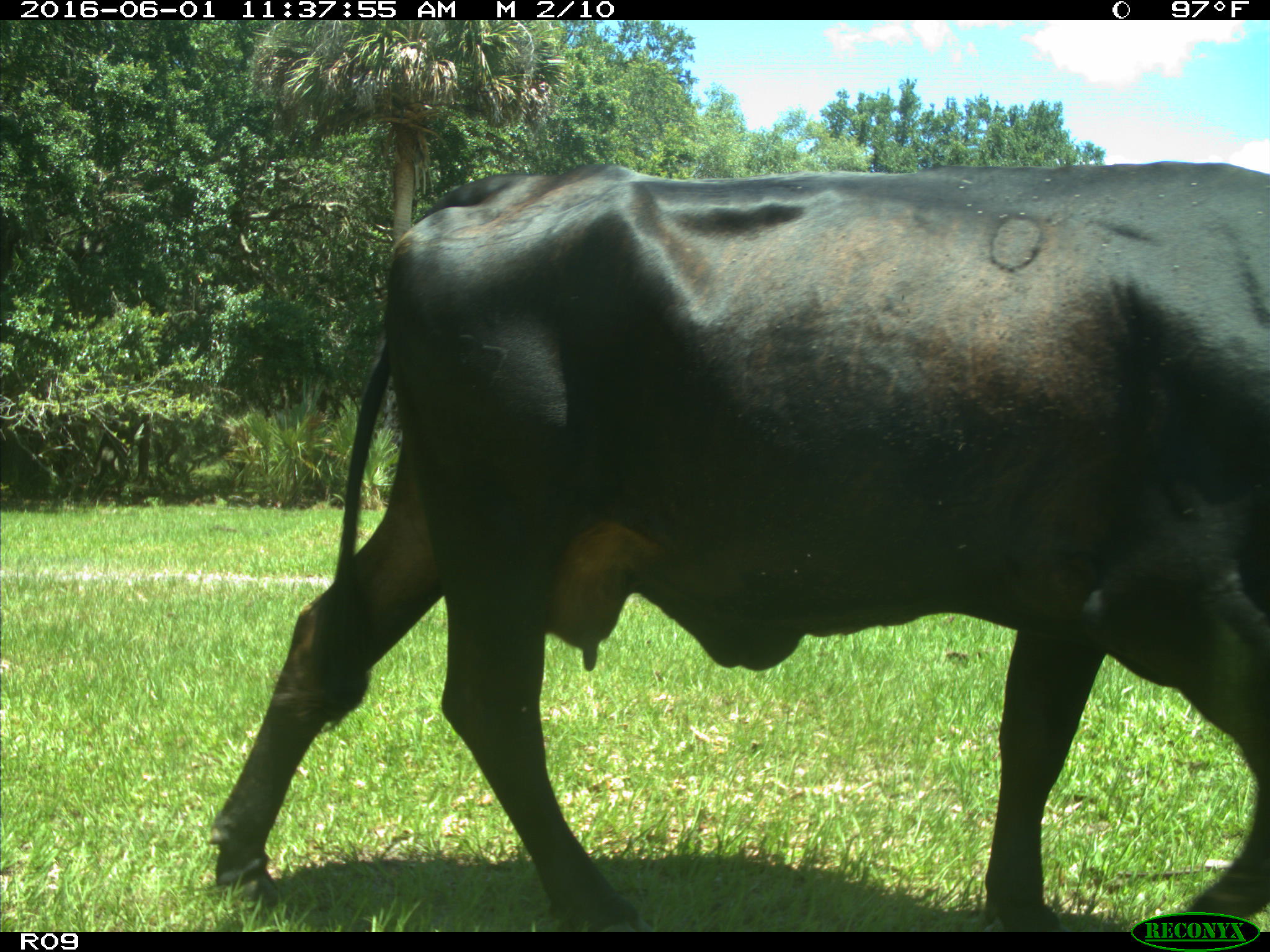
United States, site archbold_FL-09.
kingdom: Animalia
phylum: Chordata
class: Mammalia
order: Artiodactyla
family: Bovidae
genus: Bos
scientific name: Bos taurus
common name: domestic cow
Bos taurus (domestic cow).